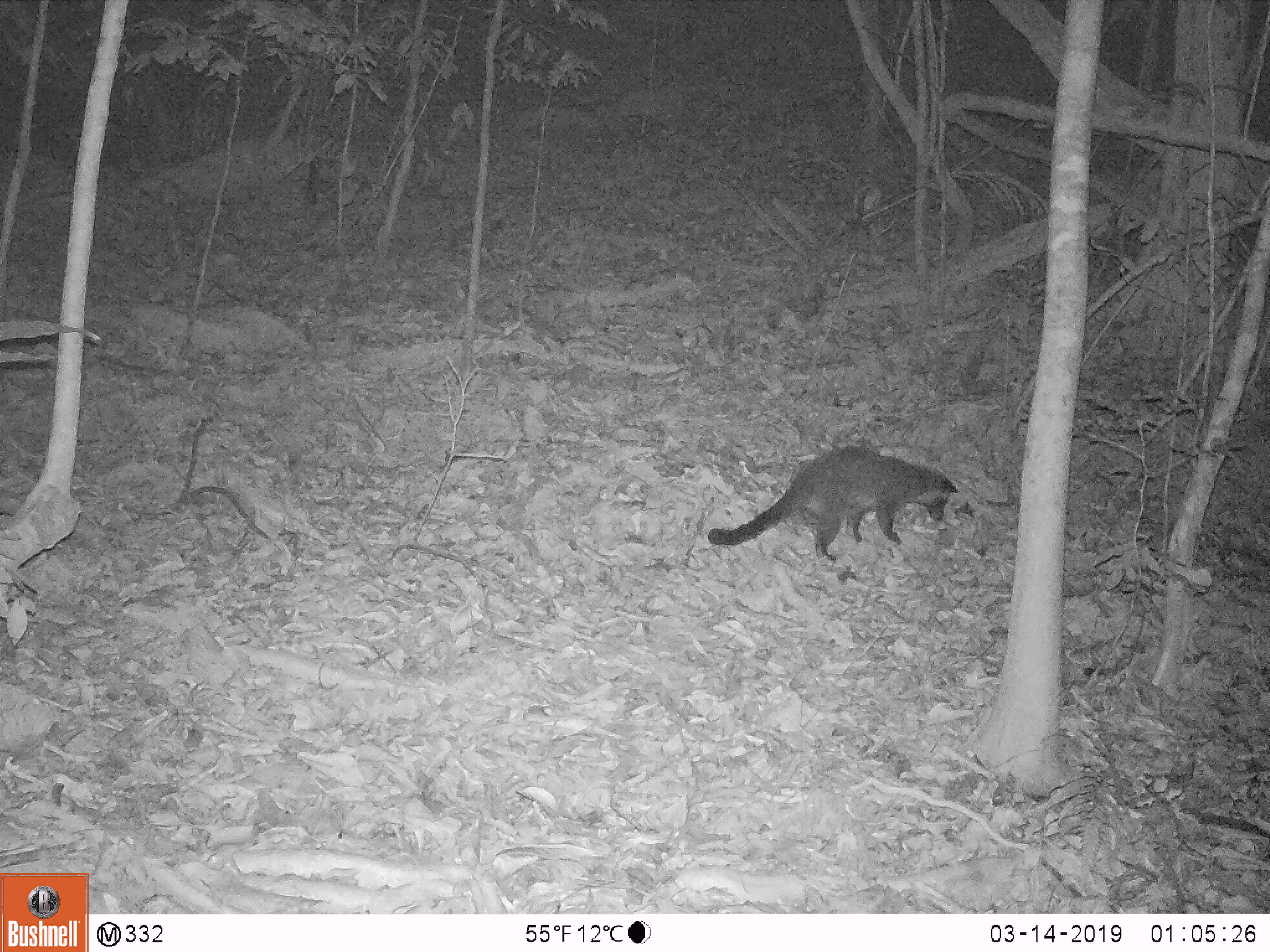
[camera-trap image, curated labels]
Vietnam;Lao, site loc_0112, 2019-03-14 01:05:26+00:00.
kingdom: Animalia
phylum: Chordata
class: Mammalia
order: Carnivora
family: Viverridae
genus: Paguma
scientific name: Paguma larvata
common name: masked palm civet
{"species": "masked palm civet (Paguma larvata)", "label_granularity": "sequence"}